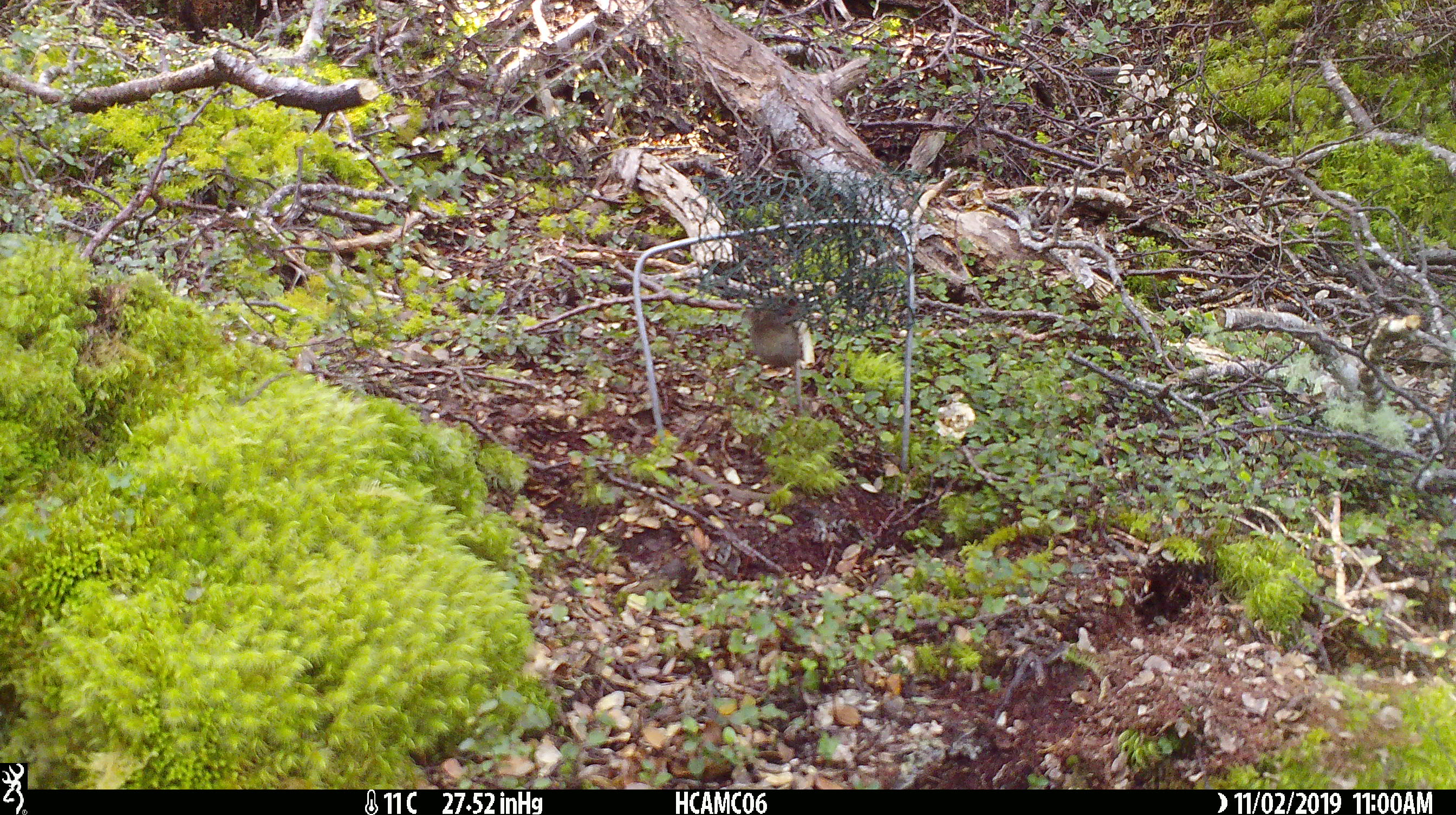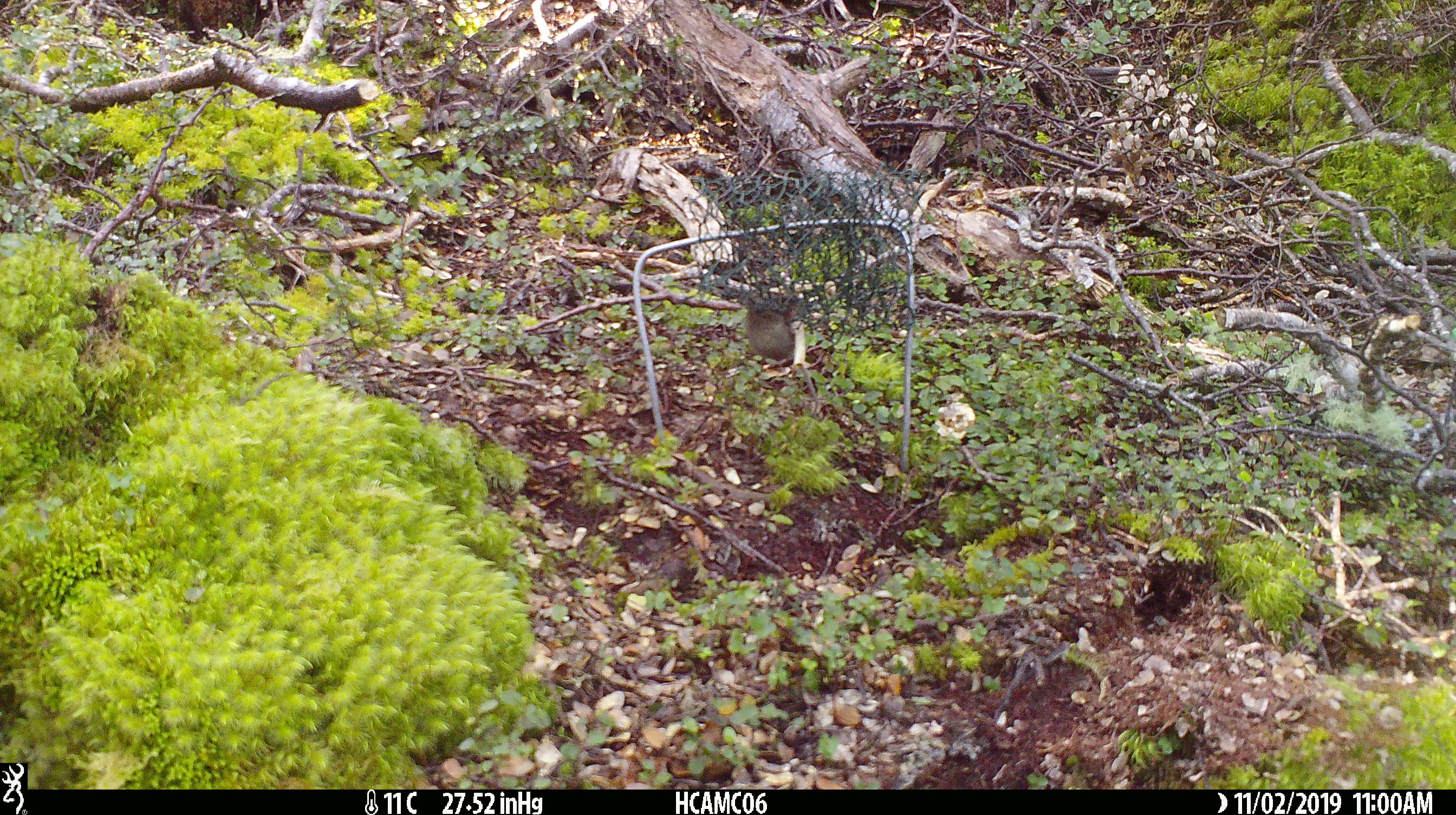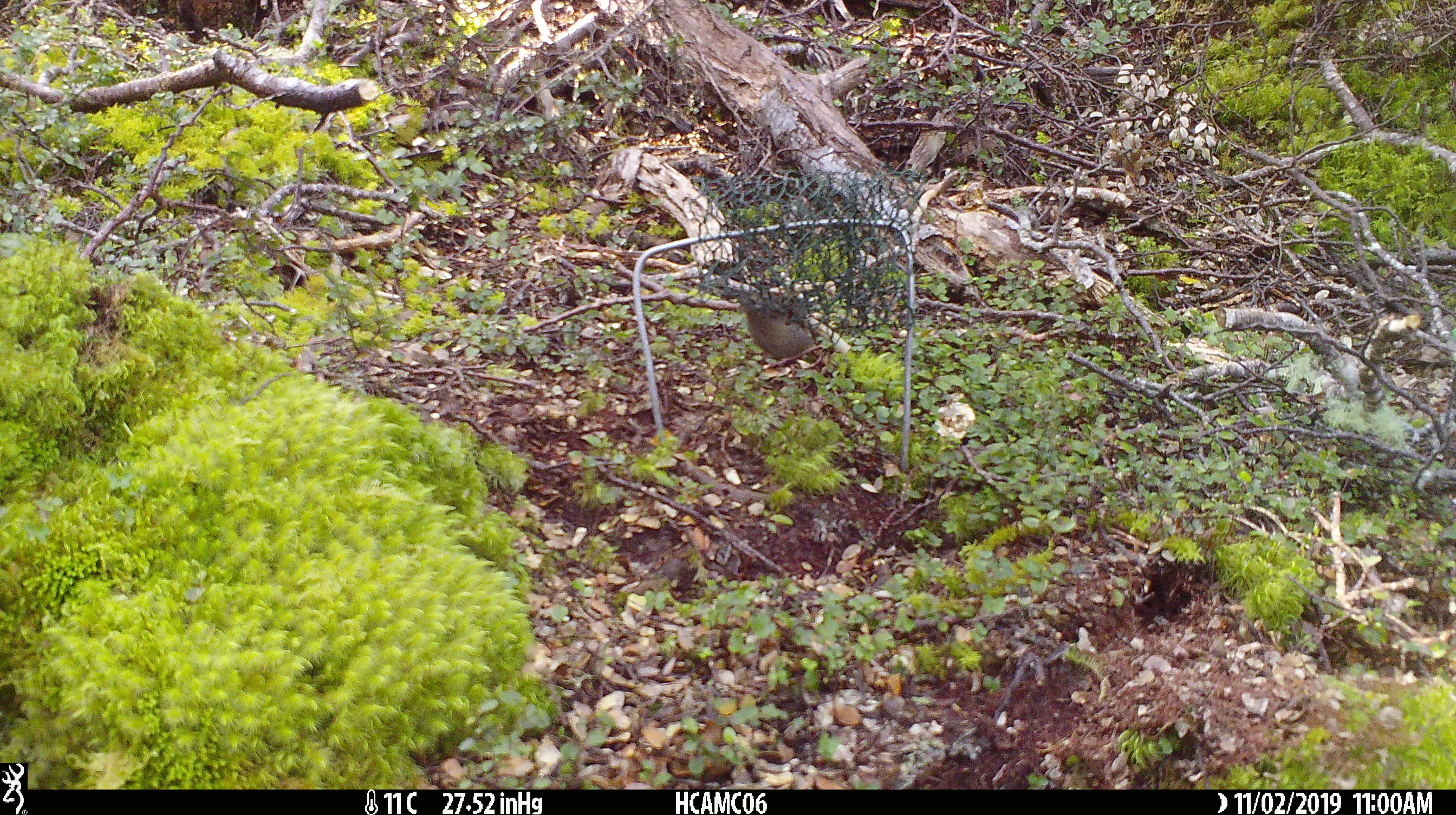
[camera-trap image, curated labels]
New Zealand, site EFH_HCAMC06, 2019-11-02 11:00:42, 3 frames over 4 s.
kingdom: Animalia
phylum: Chordata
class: Mammalia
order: Rodentia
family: Muridae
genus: Mus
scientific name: Mus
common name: mouse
Mouse (Mus).